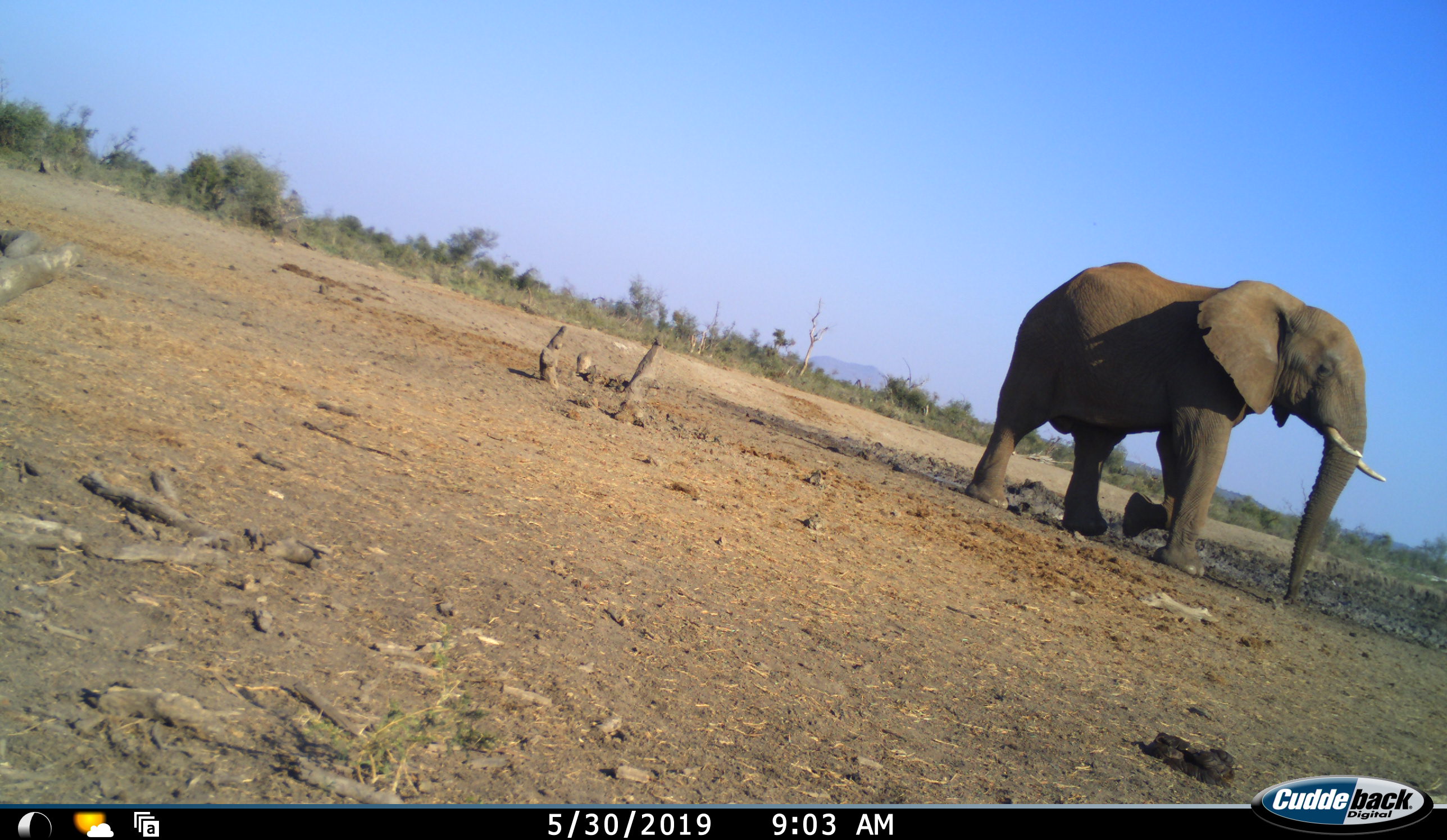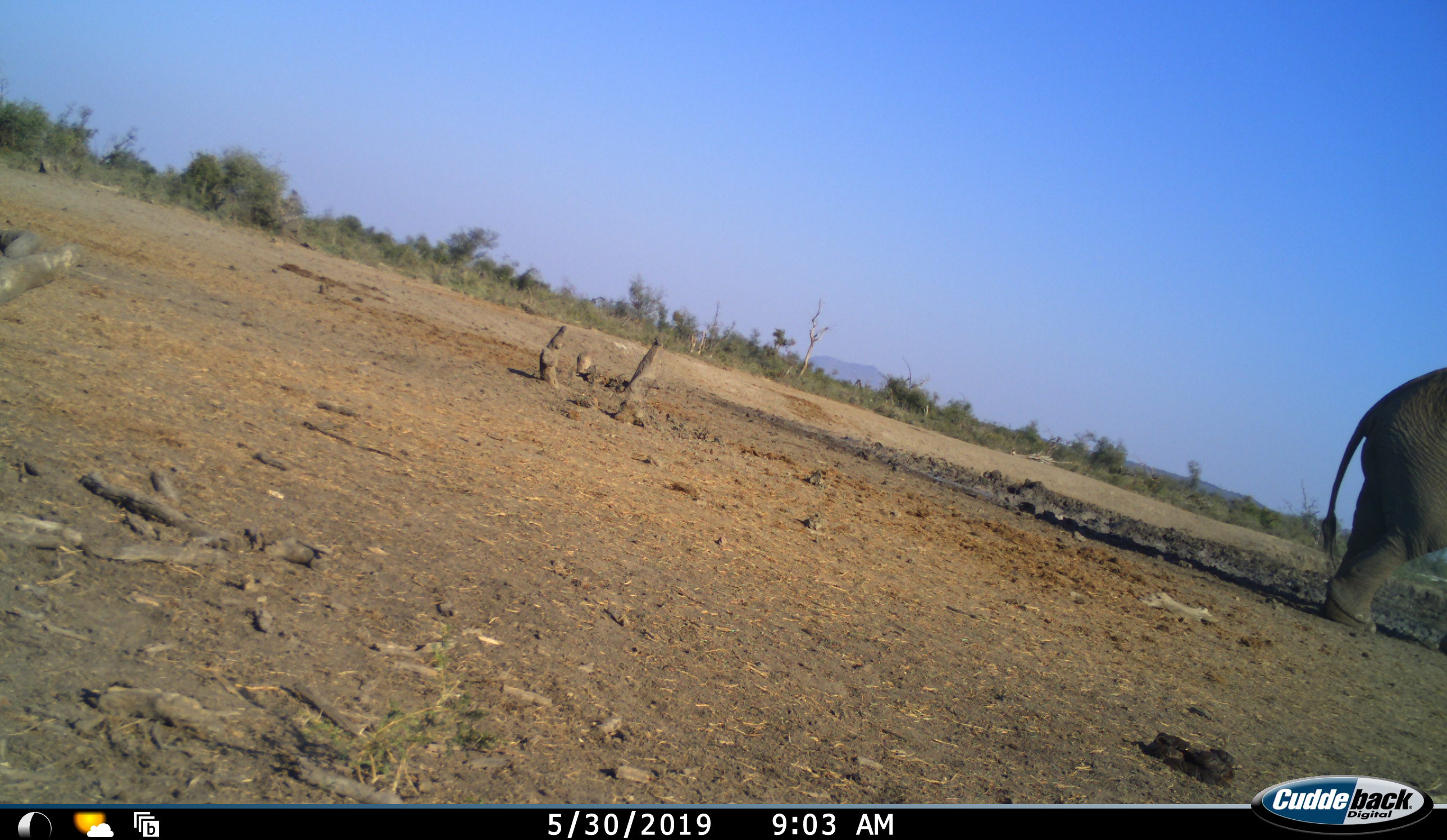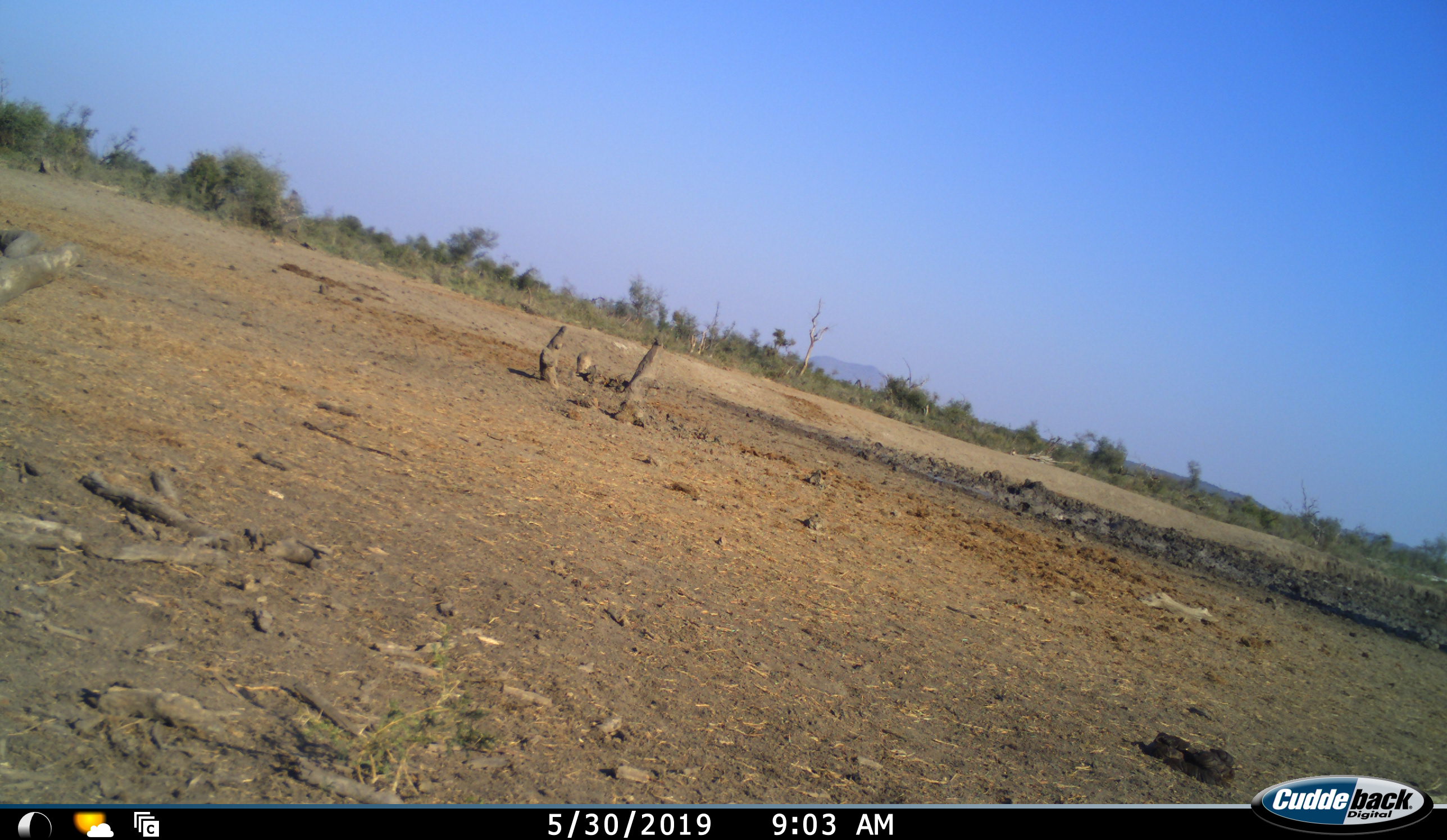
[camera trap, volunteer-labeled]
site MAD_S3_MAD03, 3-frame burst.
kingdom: Animalia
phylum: Chordata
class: Mammalia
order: Proboscidea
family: Elephantidae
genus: Loxodonta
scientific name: Loxodonta africana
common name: african bush elephant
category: elephant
Elephant (african bush elephant) (Loxodonta africana), count 1. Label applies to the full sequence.